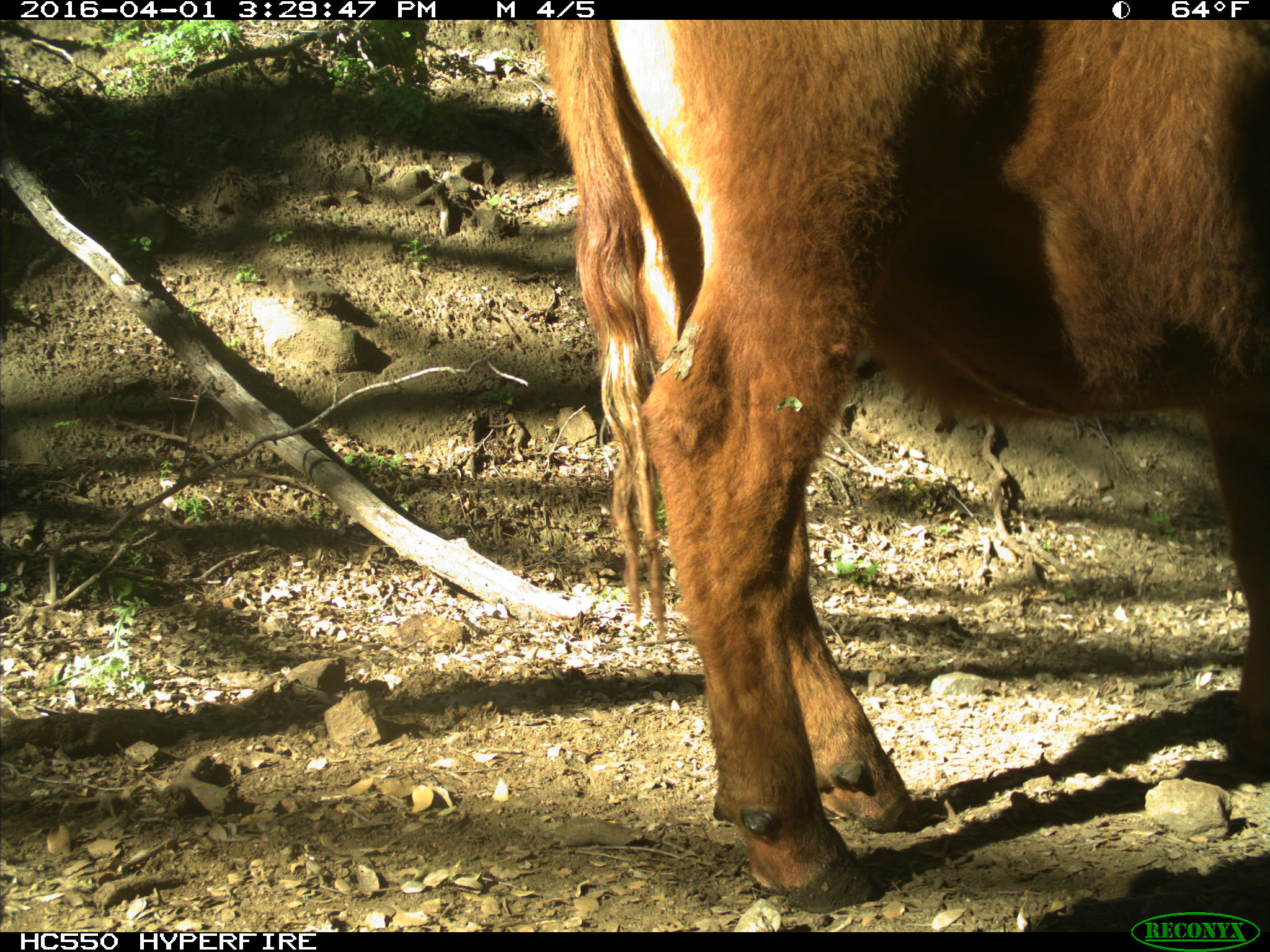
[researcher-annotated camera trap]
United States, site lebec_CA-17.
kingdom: Animalia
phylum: Chordata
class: Mammalia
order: Artiodactyla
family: Bovidae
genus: Bos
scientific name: Bos taurus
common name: domestic cow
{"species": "Bos taurus (domestic cow)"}